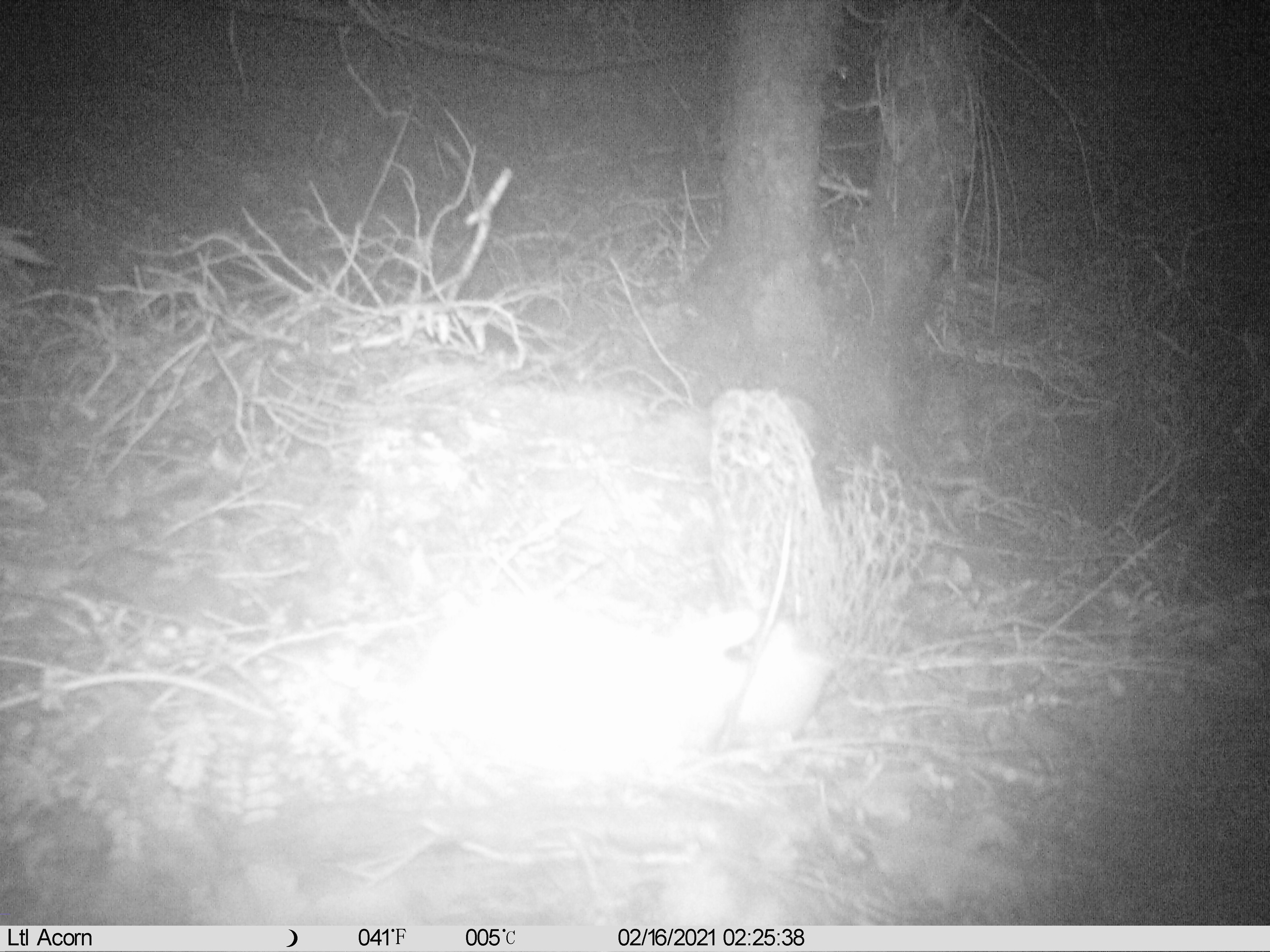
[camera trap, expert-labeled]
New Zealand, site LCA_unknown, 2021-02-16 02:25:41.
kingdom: Animalia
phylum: Chordata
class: Mammalia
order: Carnivora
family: Mustelidae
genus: Mustela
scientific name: Mustela erminea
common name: stoat